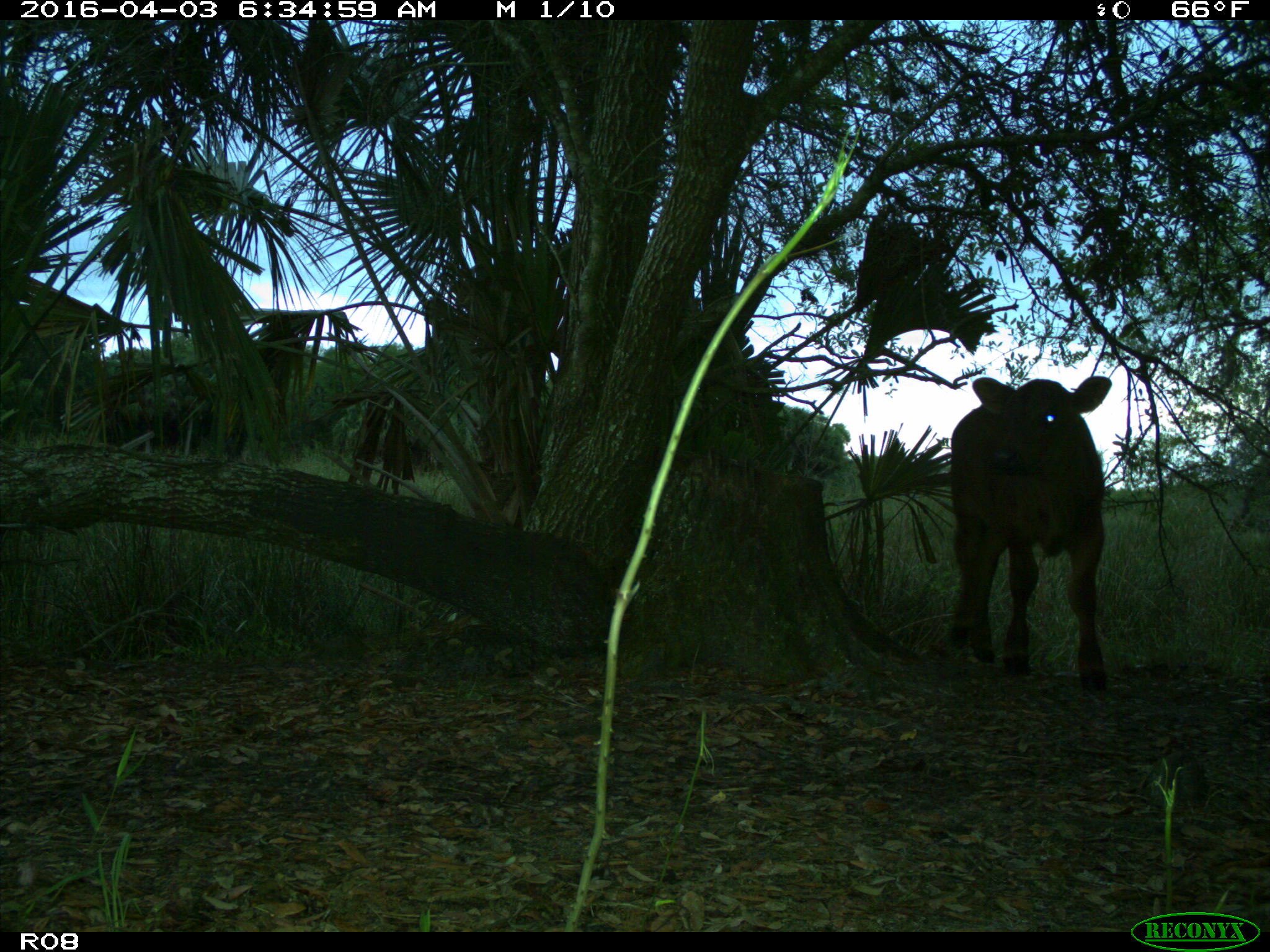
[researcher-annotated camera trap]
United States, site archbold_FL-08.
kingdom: Animalia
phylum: Chordata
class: Mammalia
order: Artiodactyla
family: Bovidae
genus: Bos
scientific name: Bos taurus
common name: domestic cow